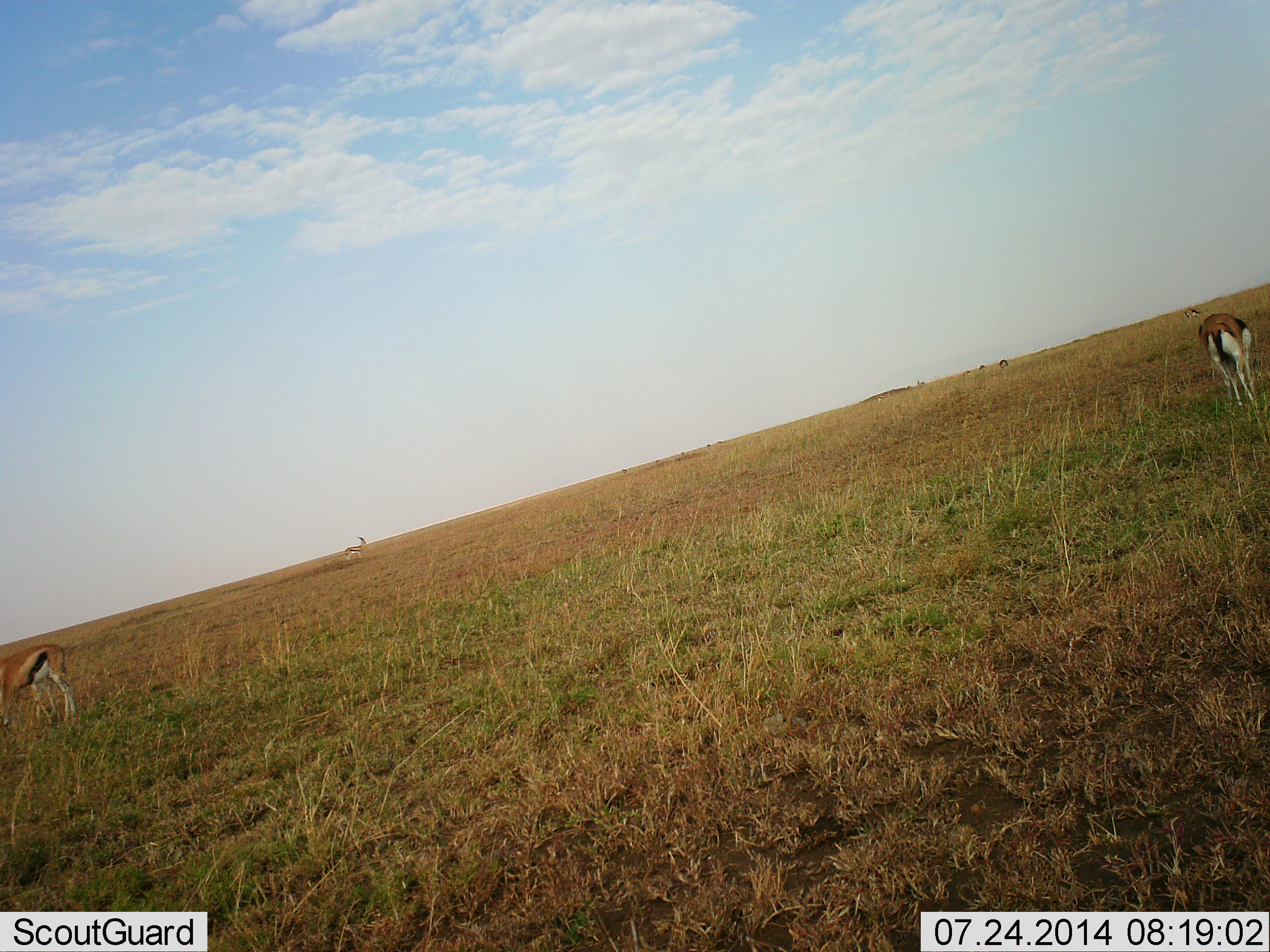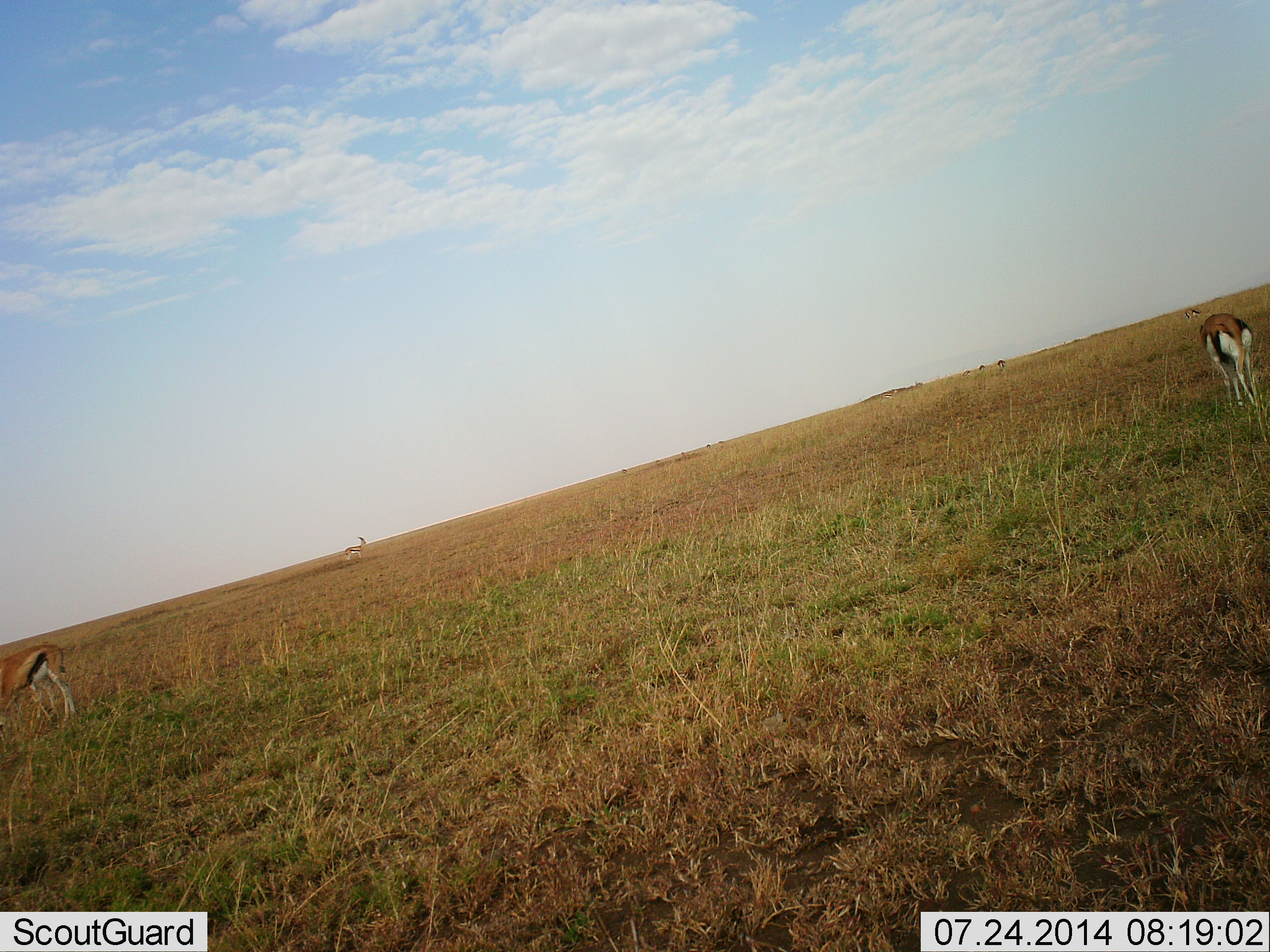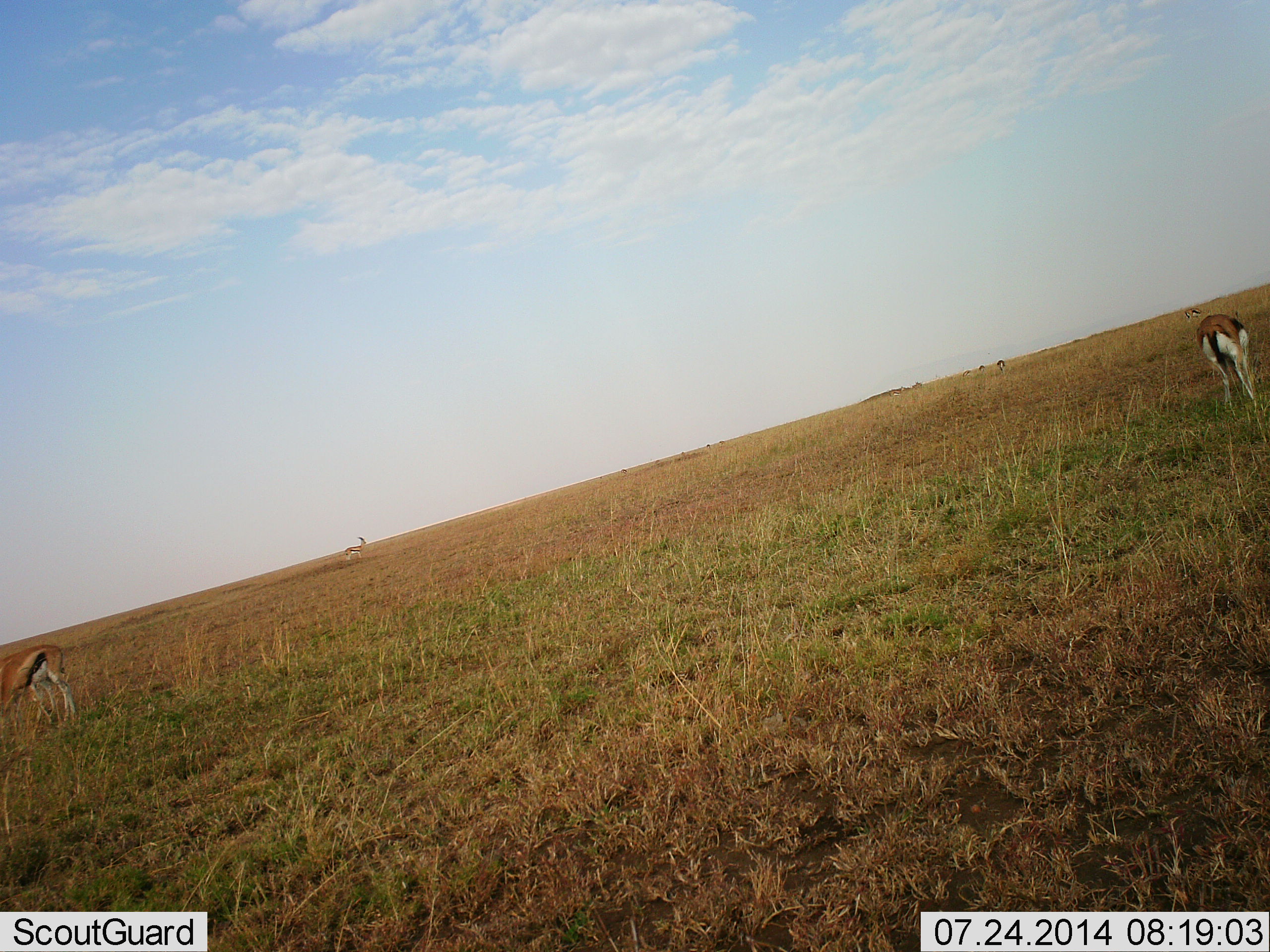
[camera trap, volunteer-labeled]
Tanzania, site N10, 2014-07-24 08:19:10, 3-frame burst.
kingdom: Animalia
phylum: Chordata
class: Mammalia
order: Artiodactyla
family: Bovidae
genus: Eudorcas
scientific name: Eudorcas thomsonii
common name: thomson's gazelle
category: gazellethomsons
Gazellethomsons (thomson's gazelle) (Eudorcas thomsonii), count 2. Behavior (volunteer vote fractions): standing 20%, resting 0%, moving 10%, interacting 0%. Young present (vote fraction): 0%. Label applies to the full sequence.